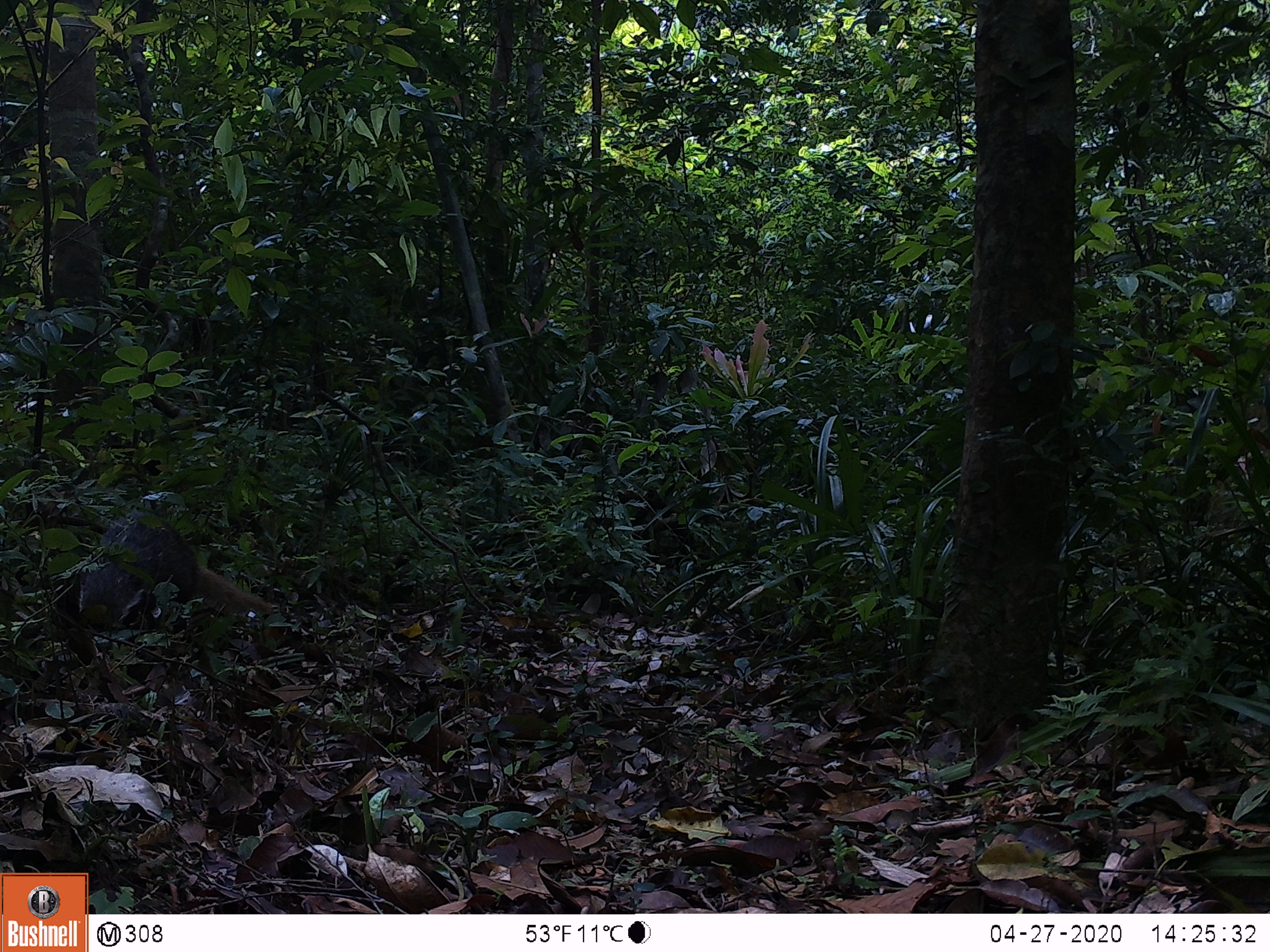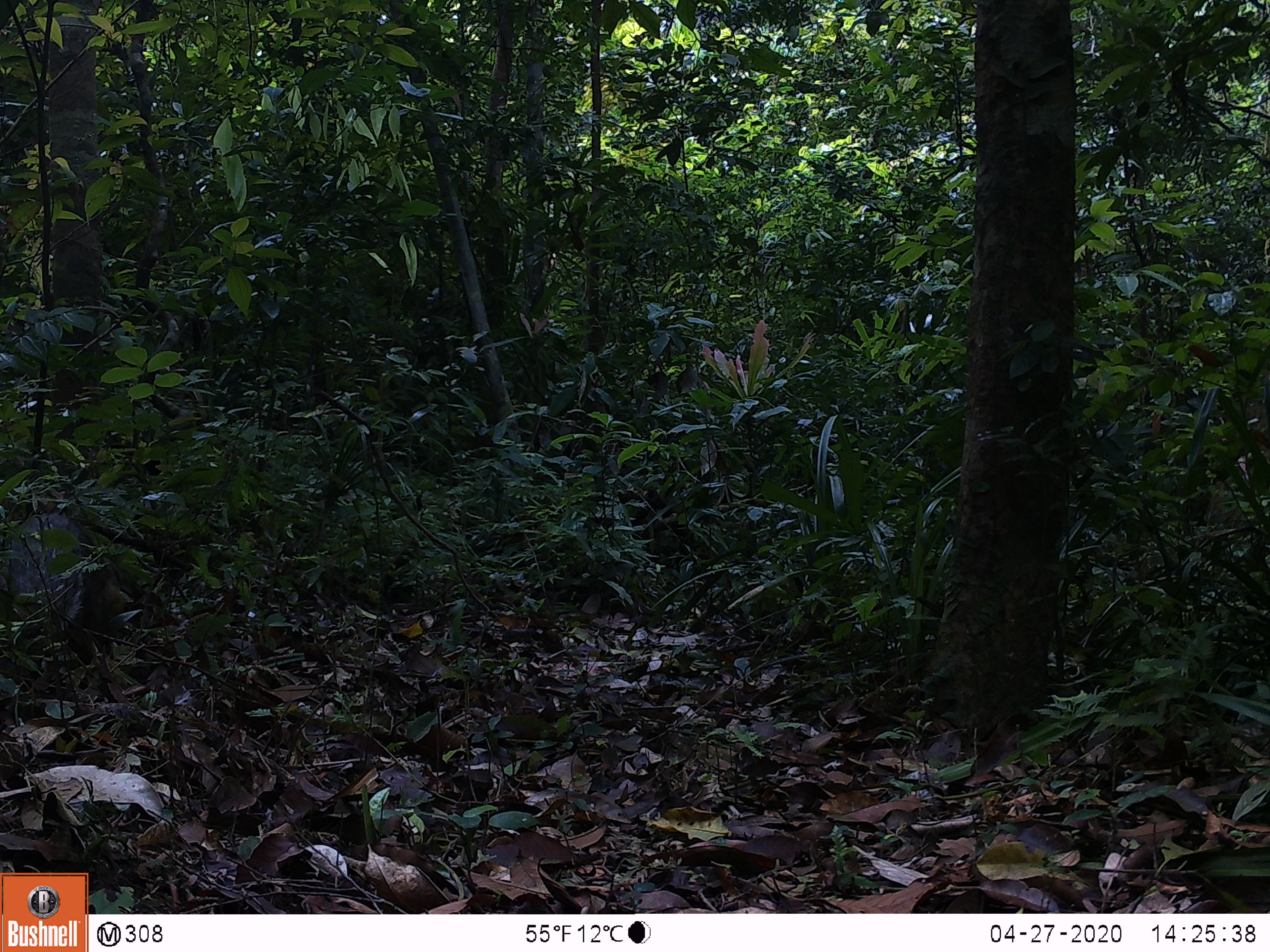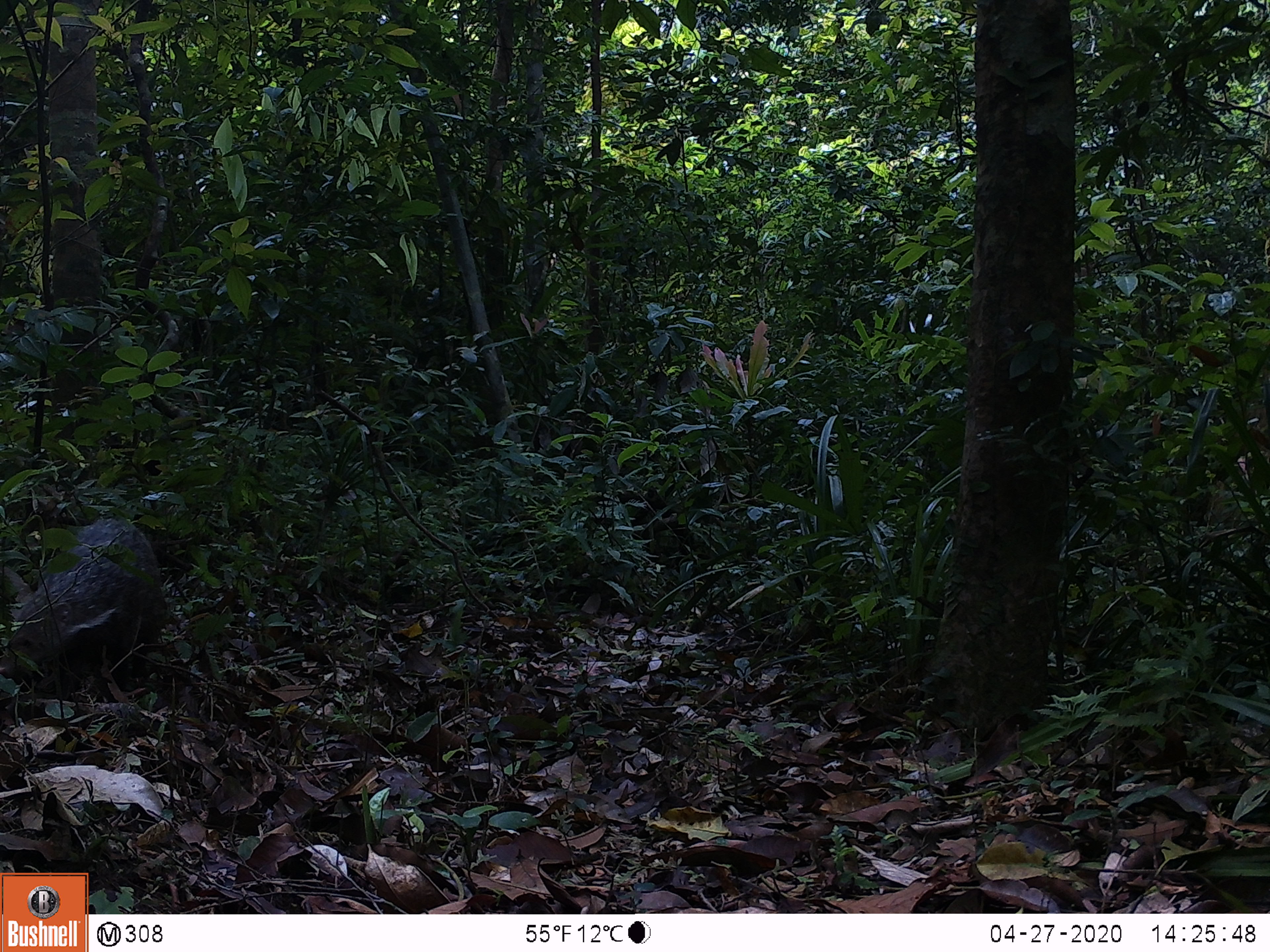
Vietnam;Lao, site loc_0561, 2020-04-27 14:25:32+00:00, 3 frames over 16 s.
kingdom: Animalia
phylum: Chordata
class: Mammalia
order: Carnivora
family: Herpestidae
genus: Urva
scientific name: Urva urva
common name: crab-eating mongoose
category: crab eating mongoose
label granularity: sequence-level